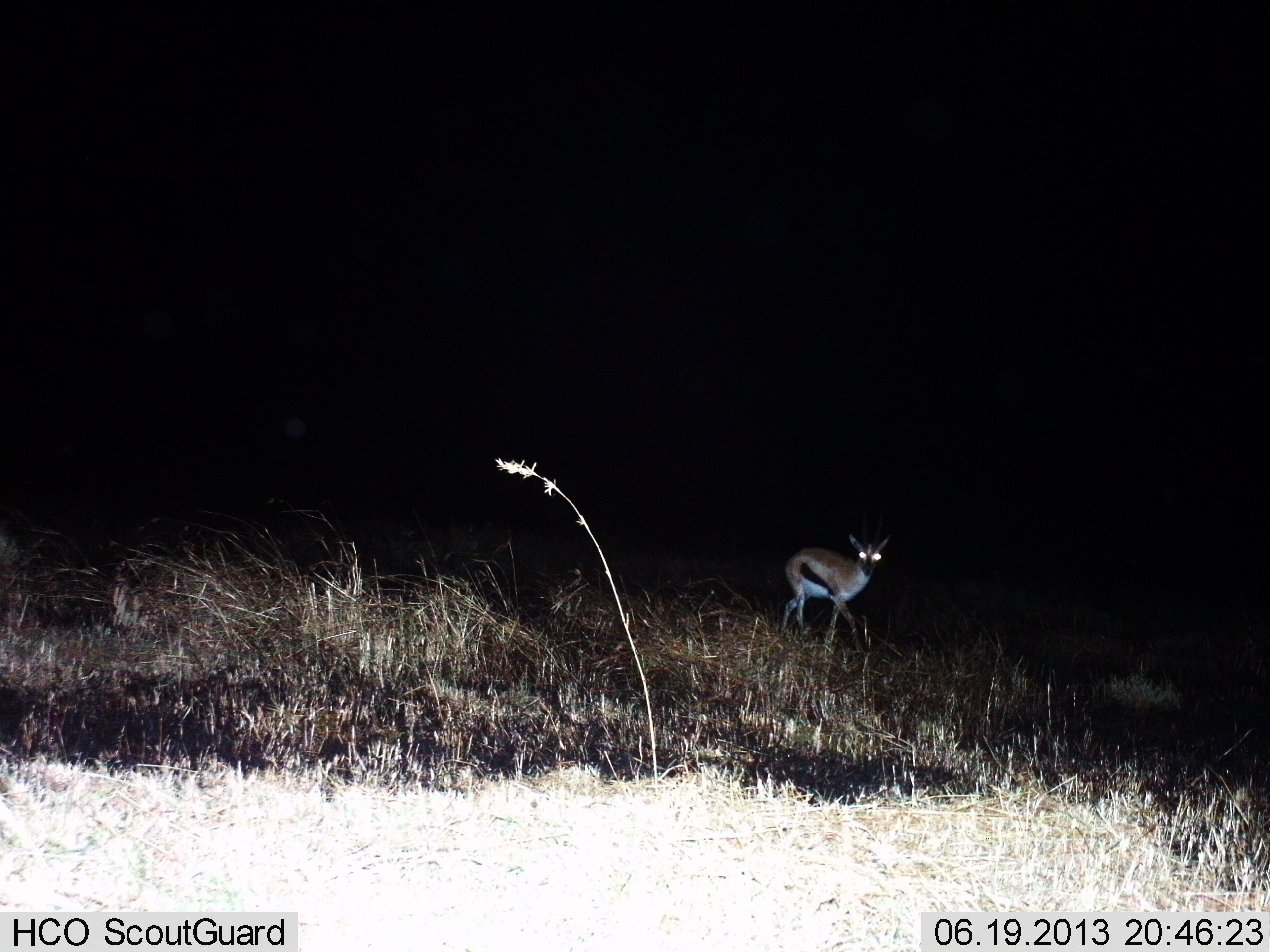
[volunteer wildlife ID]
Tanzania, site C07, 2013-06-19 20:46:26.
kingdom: Animalia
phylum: Chordata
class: Mammalia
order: Artiodactyla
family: Bovidae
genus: Eudorcas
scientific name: Eudorcas thomsonii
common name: thomson's gazelle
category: gazellethomsons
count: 1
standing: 42%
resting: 0%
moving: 58%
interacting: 0%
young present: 0%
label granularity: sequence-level